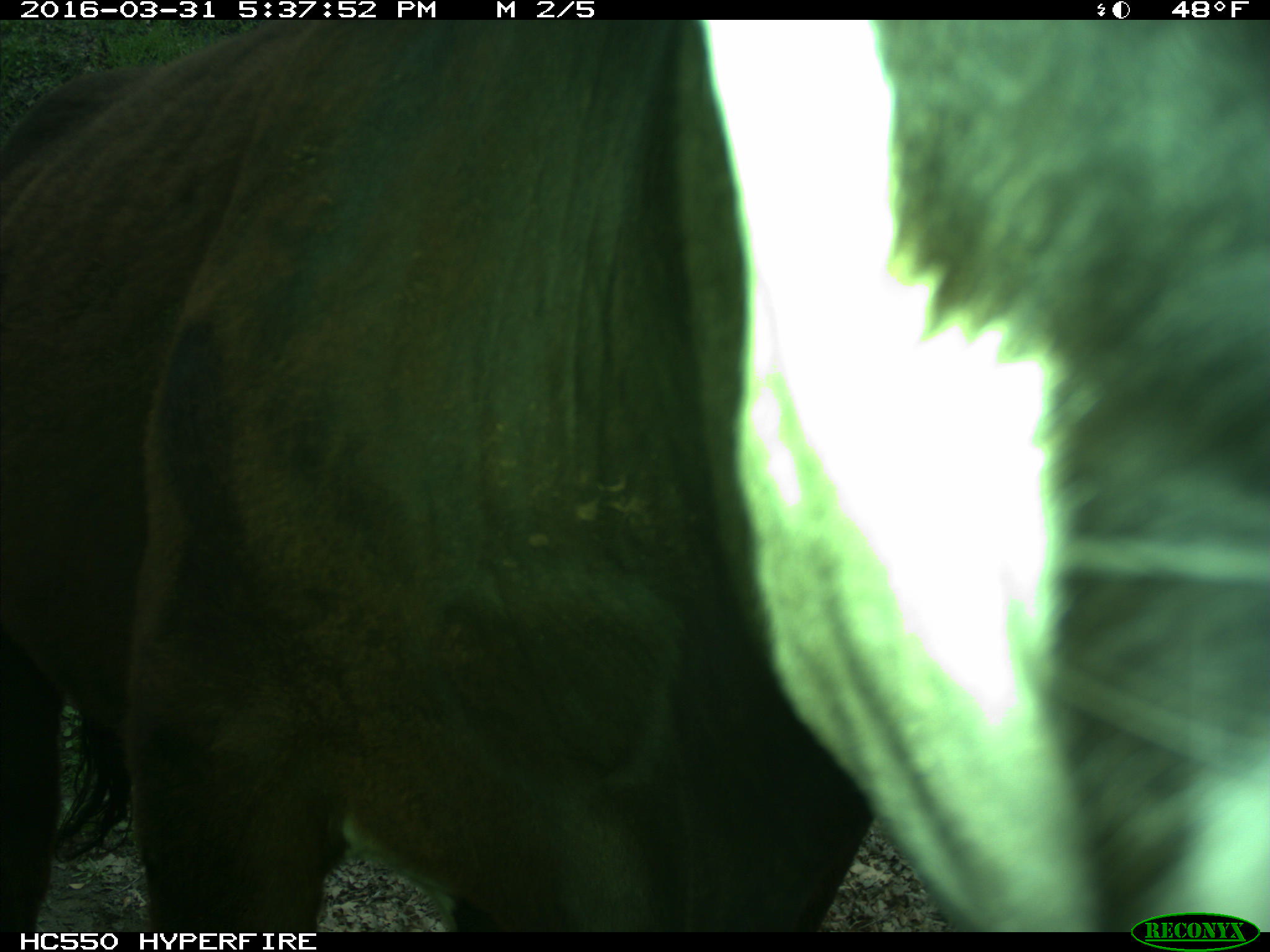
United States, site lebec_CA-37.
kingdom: Animalia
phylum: Chordata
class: Mammalia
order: Artiodactyla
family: Bovidae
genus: Bos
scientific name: Bos taurus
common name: domestic cow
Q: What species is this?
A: Bos taurus (domestic cow).